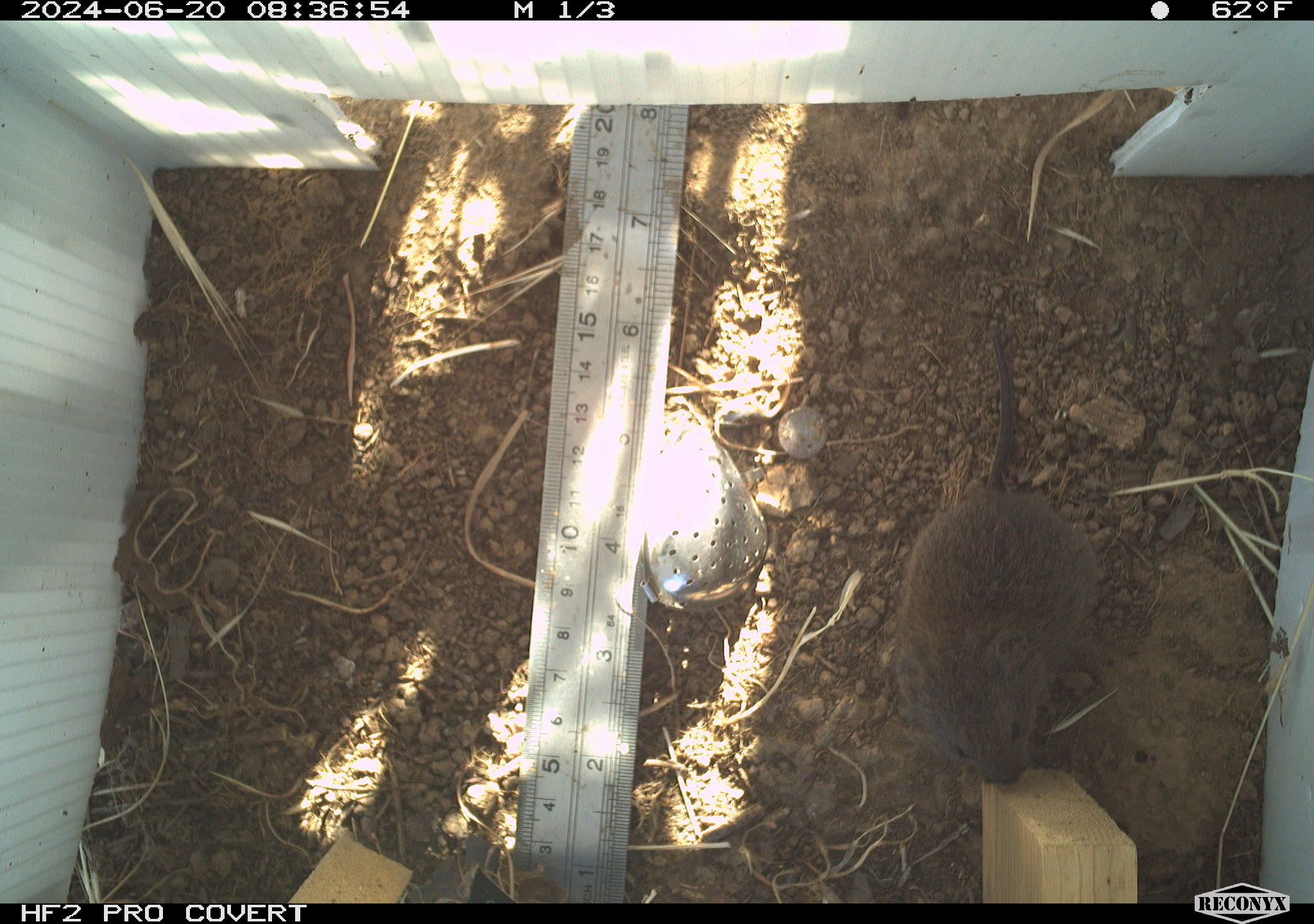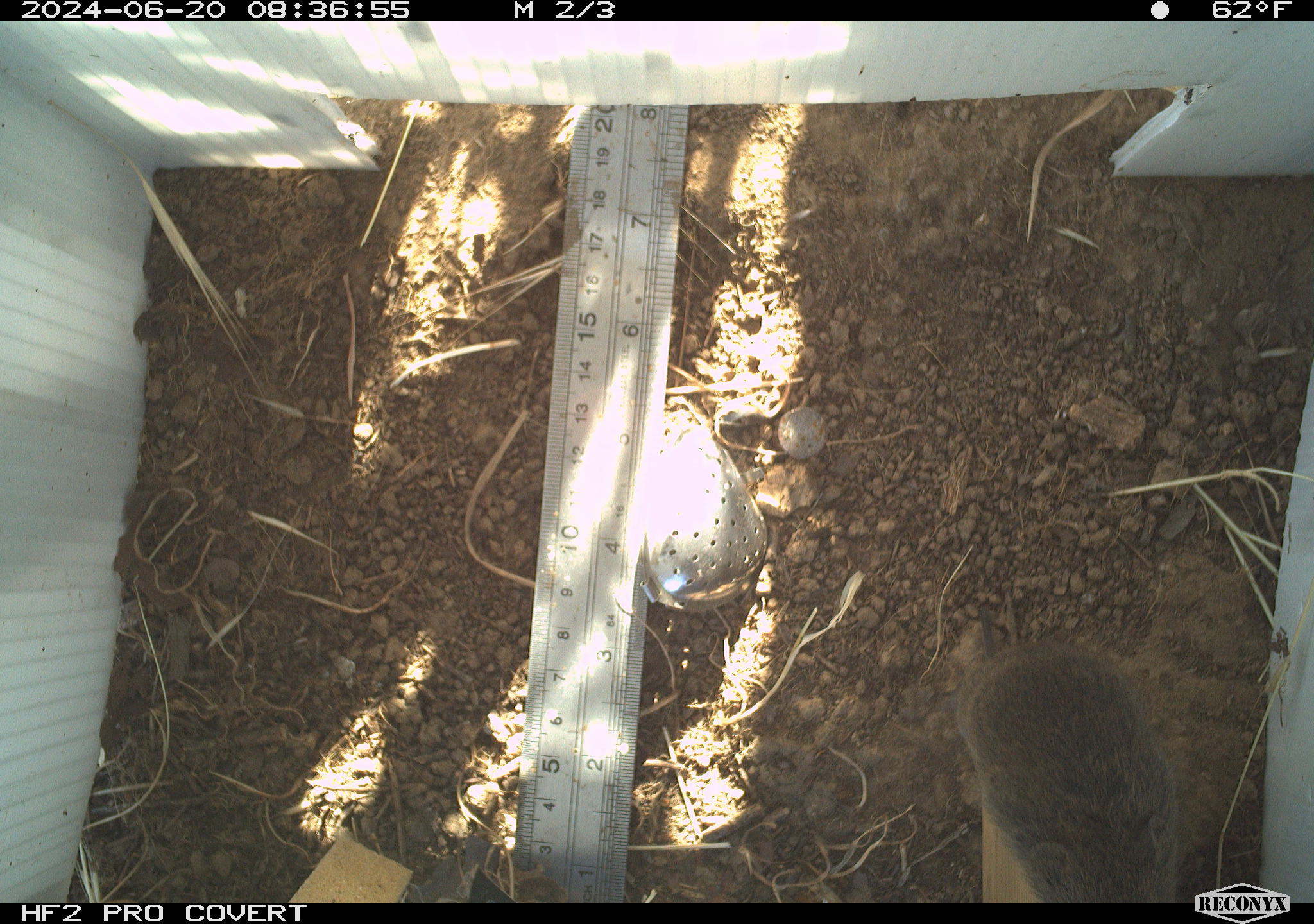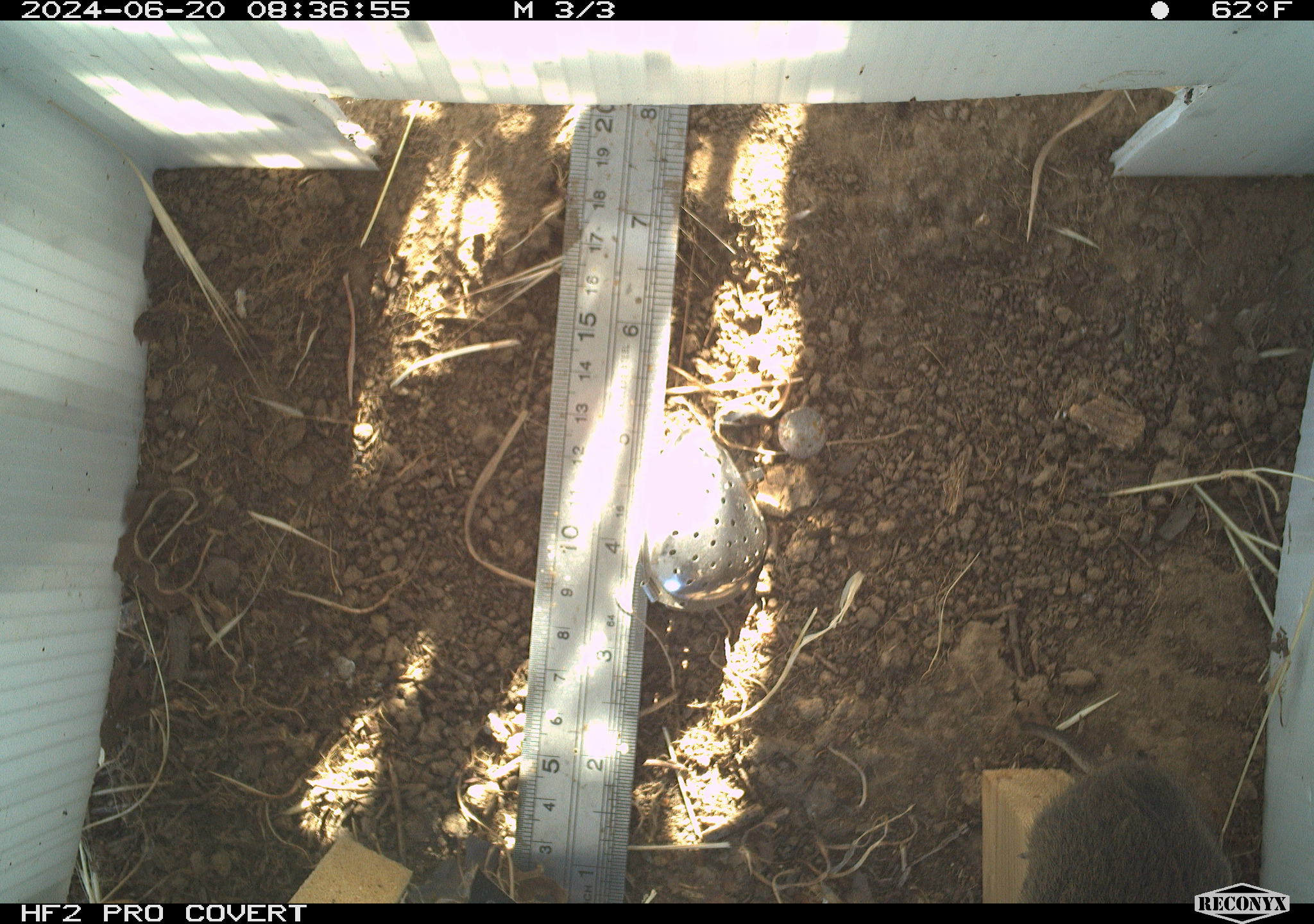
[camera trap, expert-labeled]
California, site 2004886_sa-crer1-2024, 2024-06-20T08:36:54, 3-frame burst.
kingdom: Animalia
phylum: Chordata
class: Mammalia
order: Rodentia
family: Cricetidae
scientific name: Arvicolinae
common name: voles, lemmings, and muskrats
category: arvicolinae subfamily